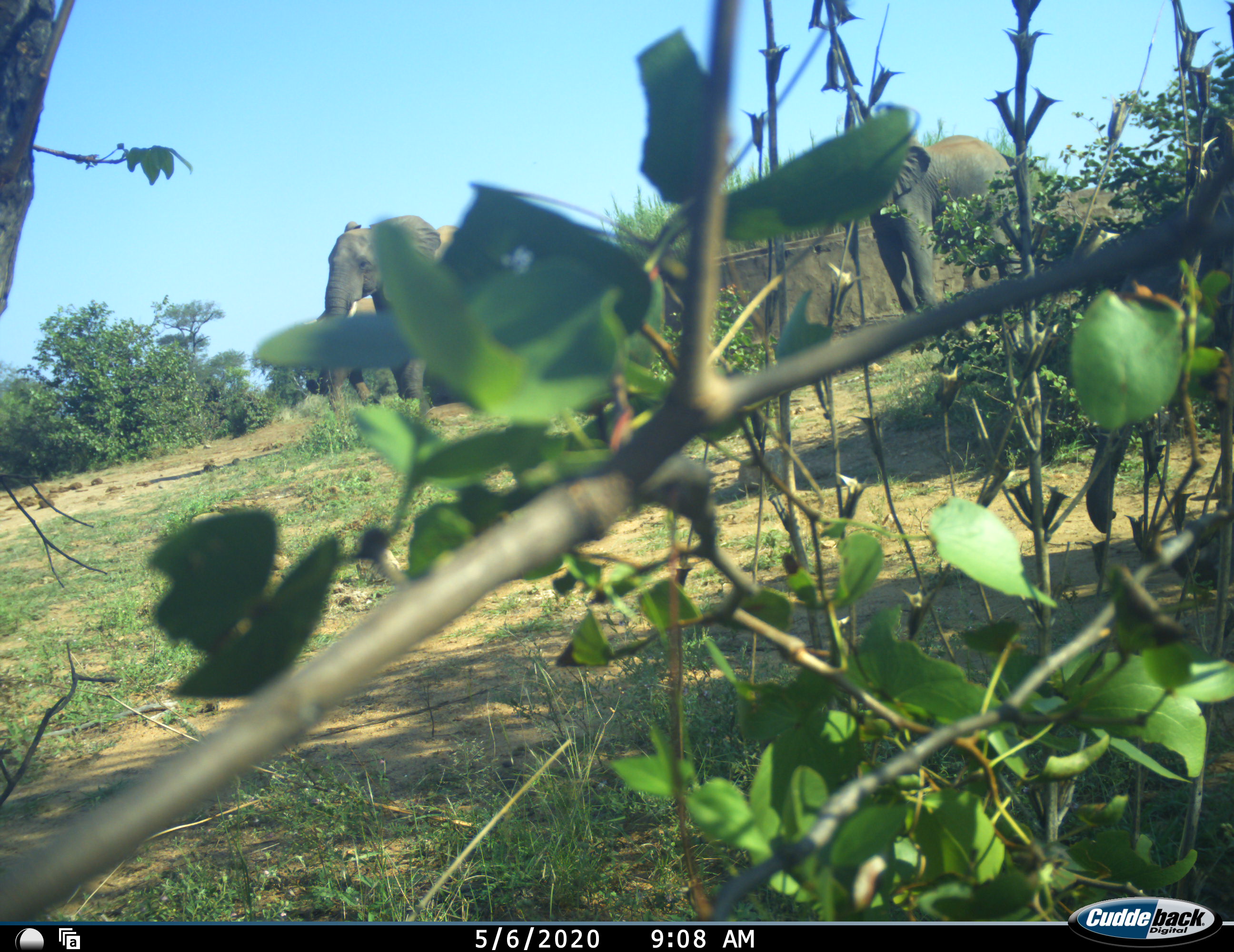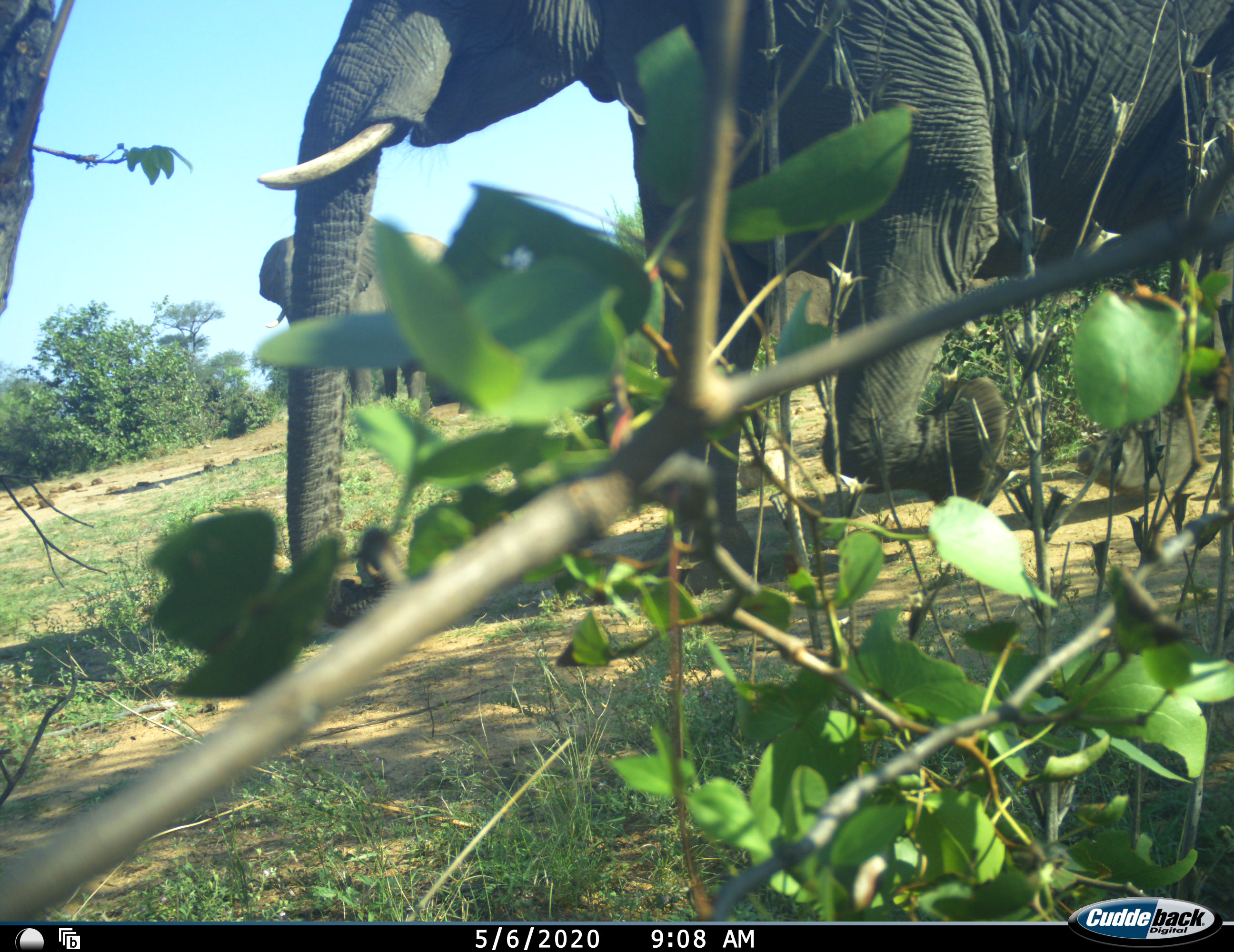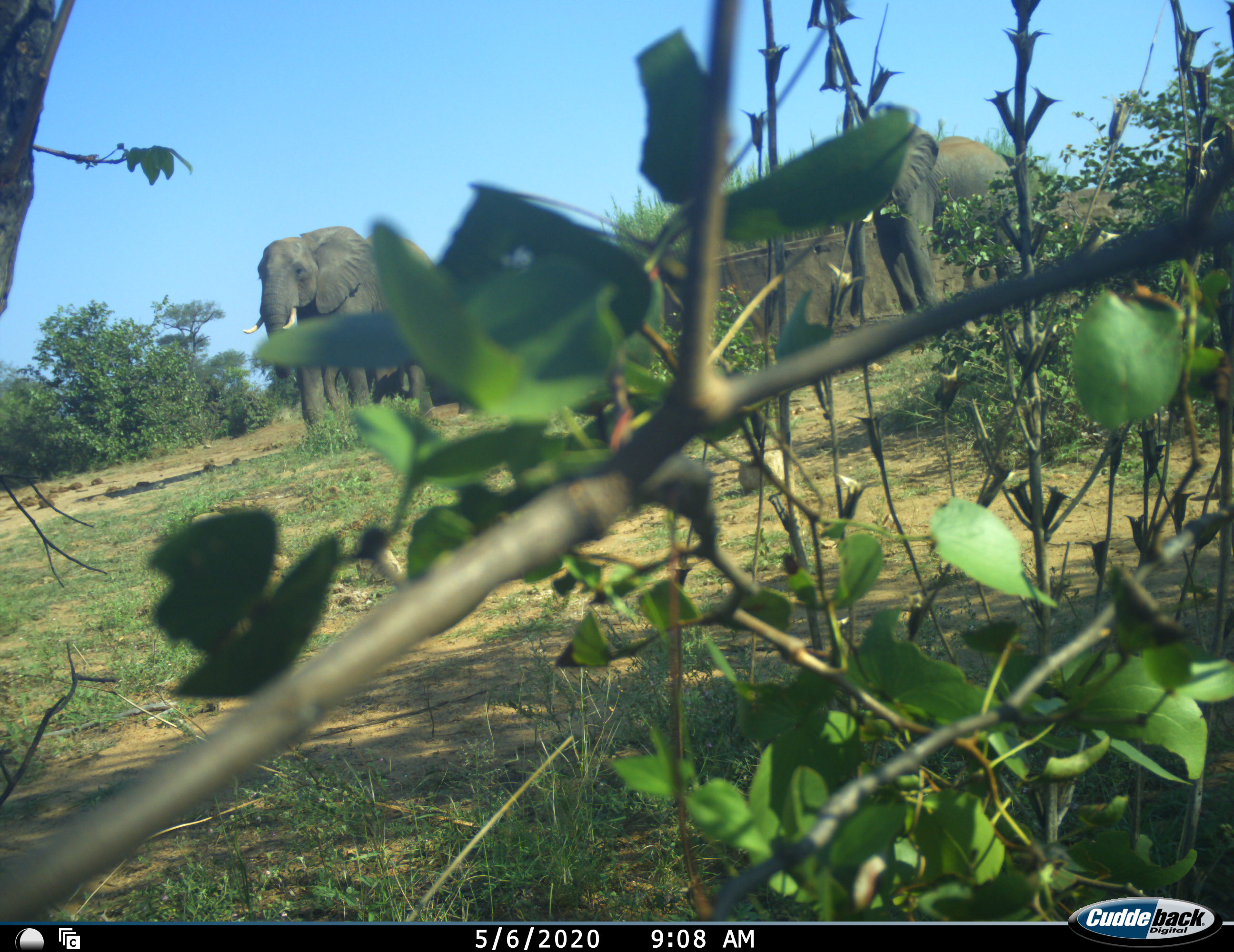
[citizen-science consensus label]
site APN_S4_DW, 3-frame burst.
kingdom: Animalia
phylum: Chordata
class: Mammalia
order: Proboscidea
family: Elephantidae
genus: Loxodonta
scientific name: Loxodonta africana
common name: african bush elephant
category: elephant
Elephant (african bush elephant) (Loxodonta africana), count 3. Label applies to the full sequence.